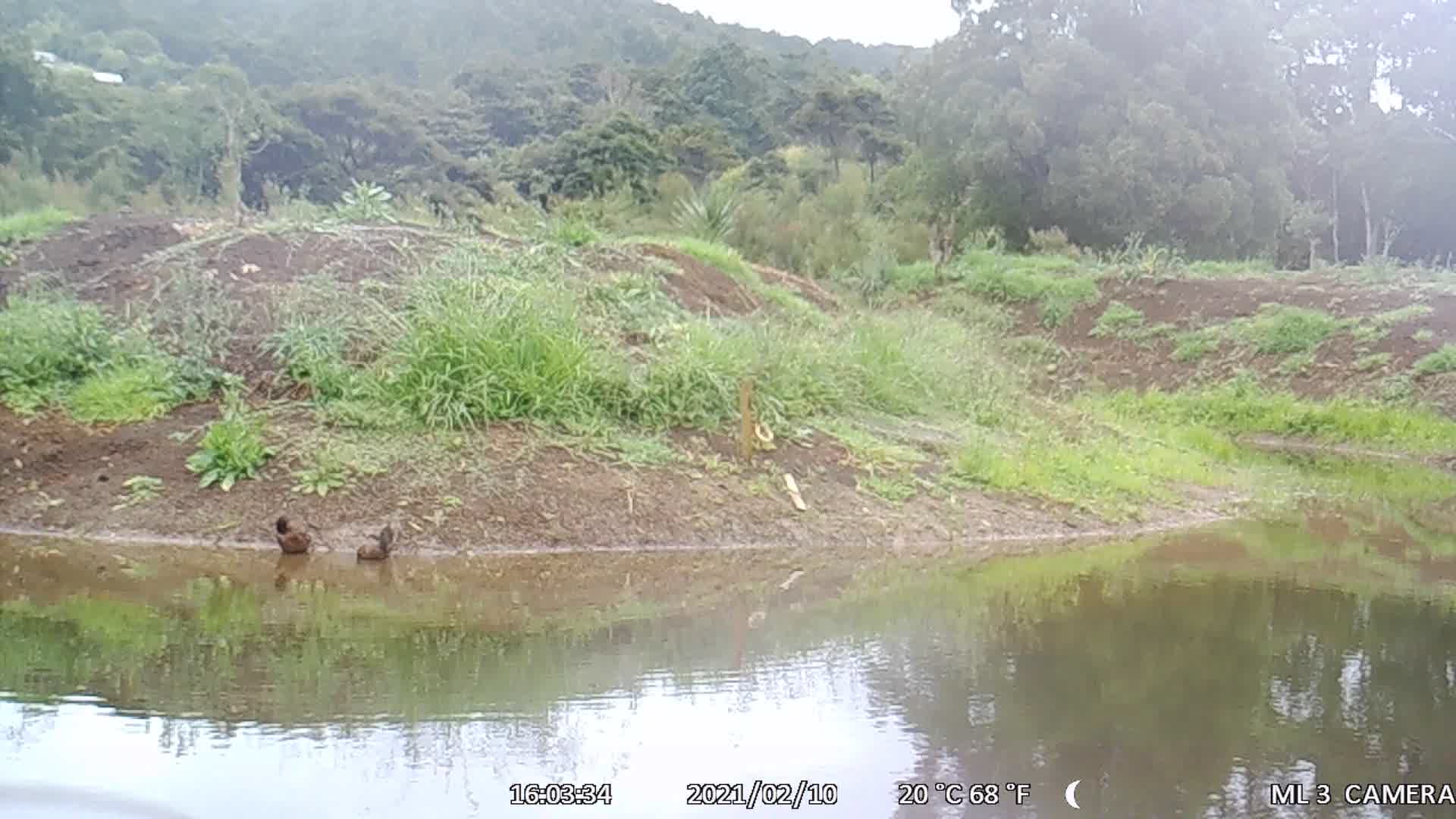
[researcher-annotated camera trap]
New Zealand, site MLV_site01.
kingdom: Animalia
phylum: Chordata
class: Aves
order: Anseriformes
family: Anatidae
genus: Anas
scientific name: Anas chlorotis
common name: brown teal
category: pateke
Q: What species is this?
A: Pateke (brown teal) (Anas chlorotis).